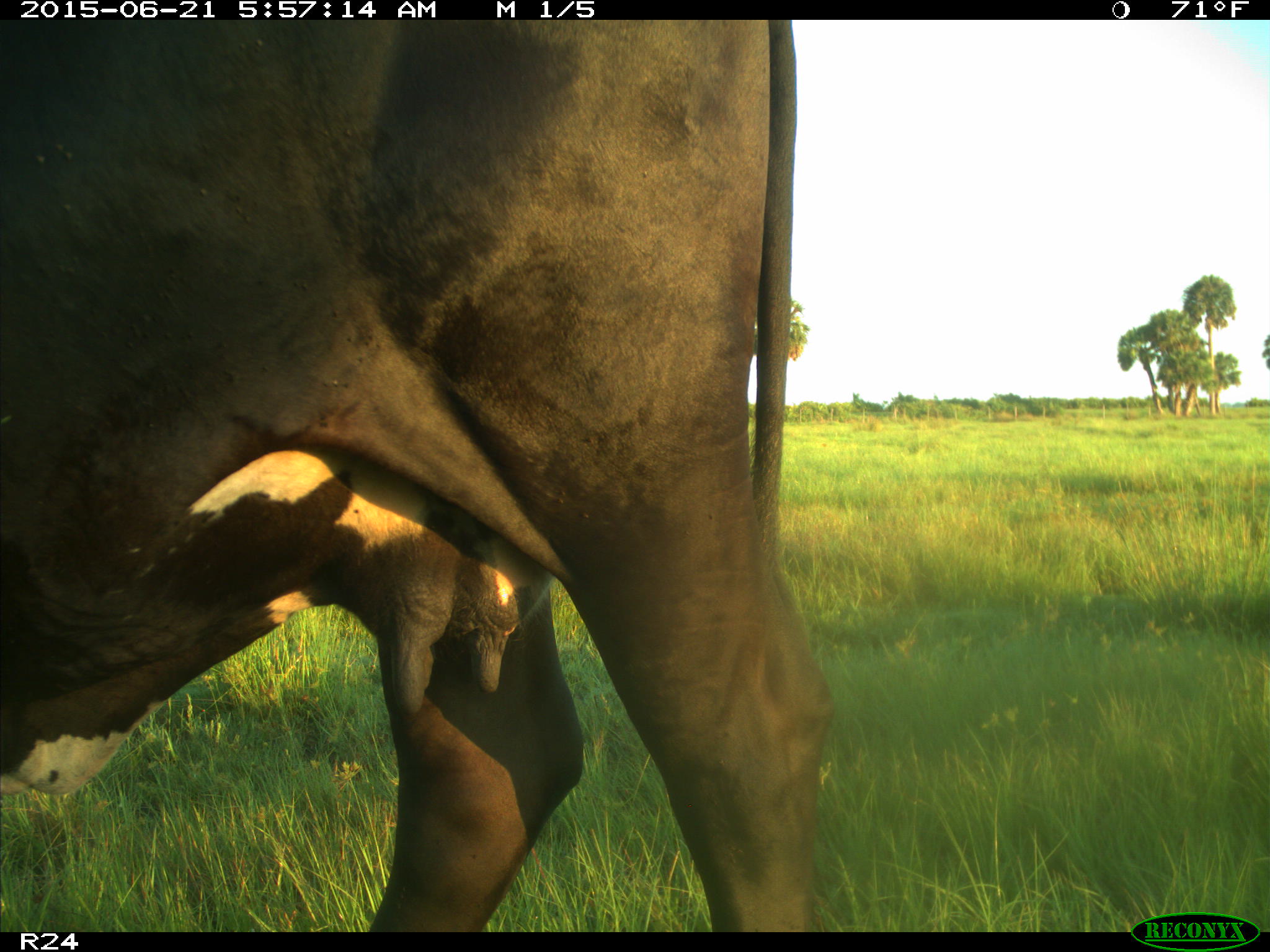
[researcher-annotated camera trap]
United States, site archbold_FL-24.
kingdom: Animalia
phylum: Chordata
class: Mammalia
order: Artiodactyla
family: Bovidae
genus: Bos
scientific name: Bos taurus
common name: domestic cow